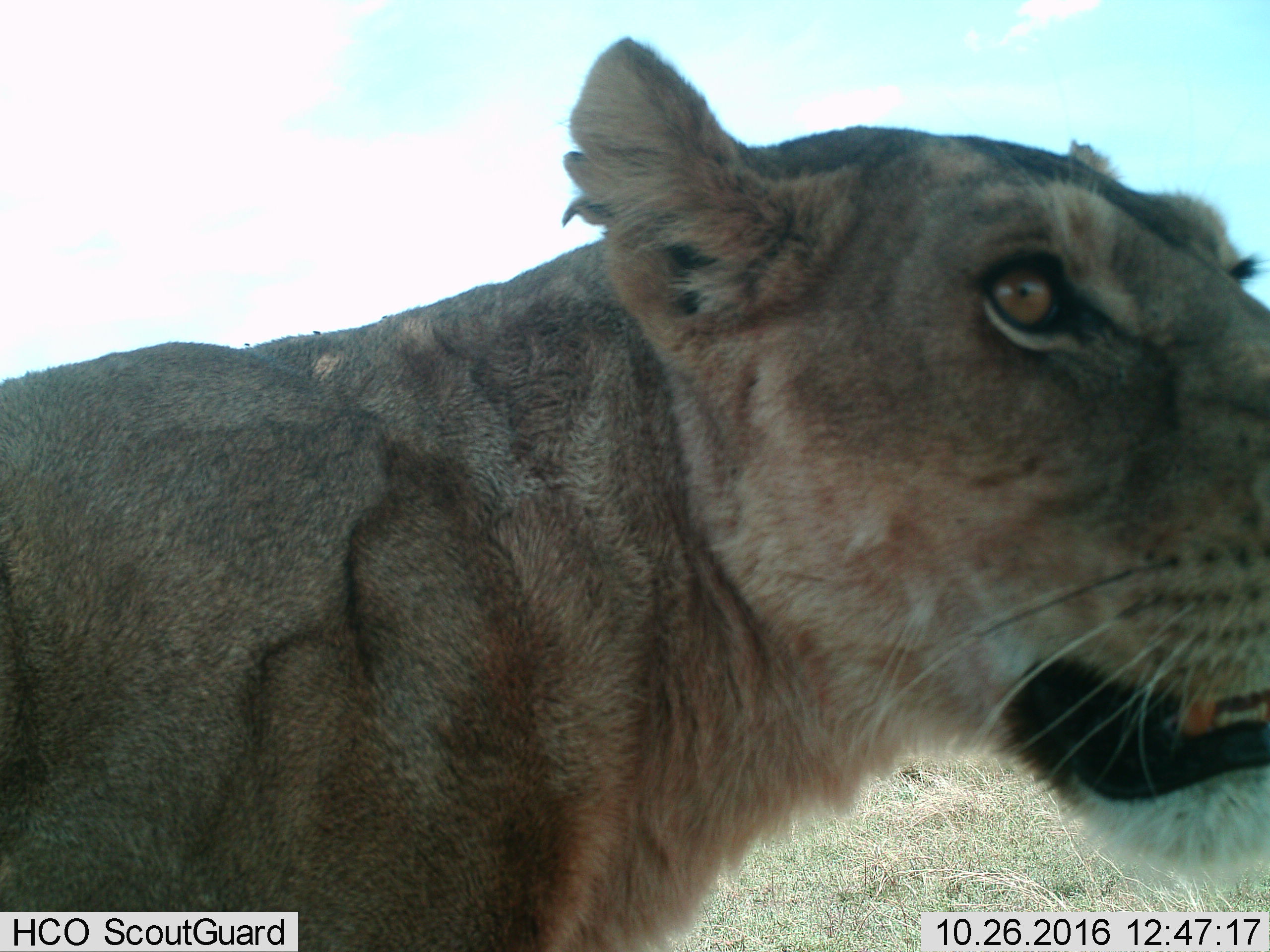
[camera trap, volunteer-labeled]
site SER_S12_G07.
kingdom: Animalia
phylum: Chordata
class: Mammalia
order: Carnivora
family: Felidae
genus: Panthera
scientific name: Panthera leo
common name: lion female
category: lionfemale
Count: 1.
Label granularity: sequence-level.